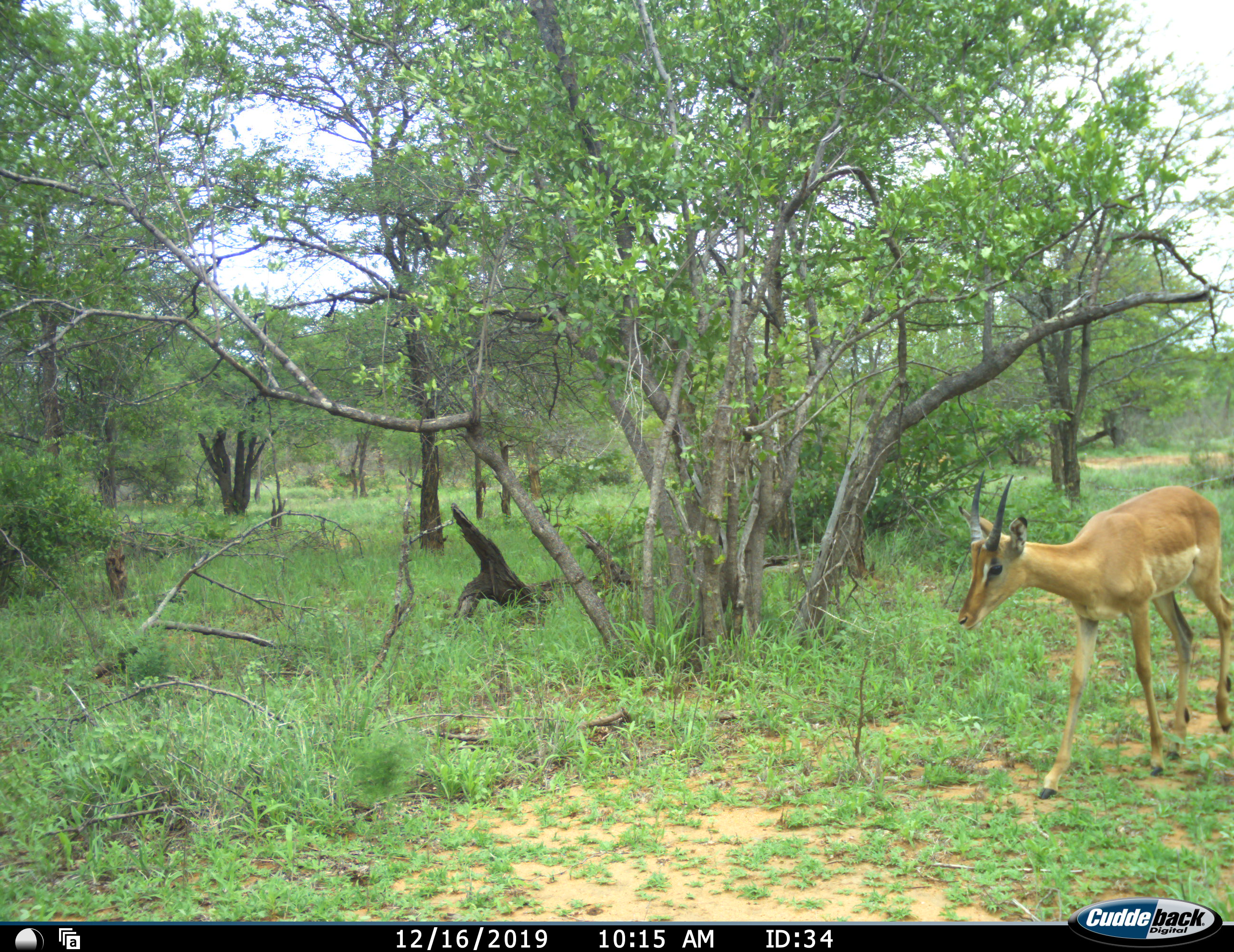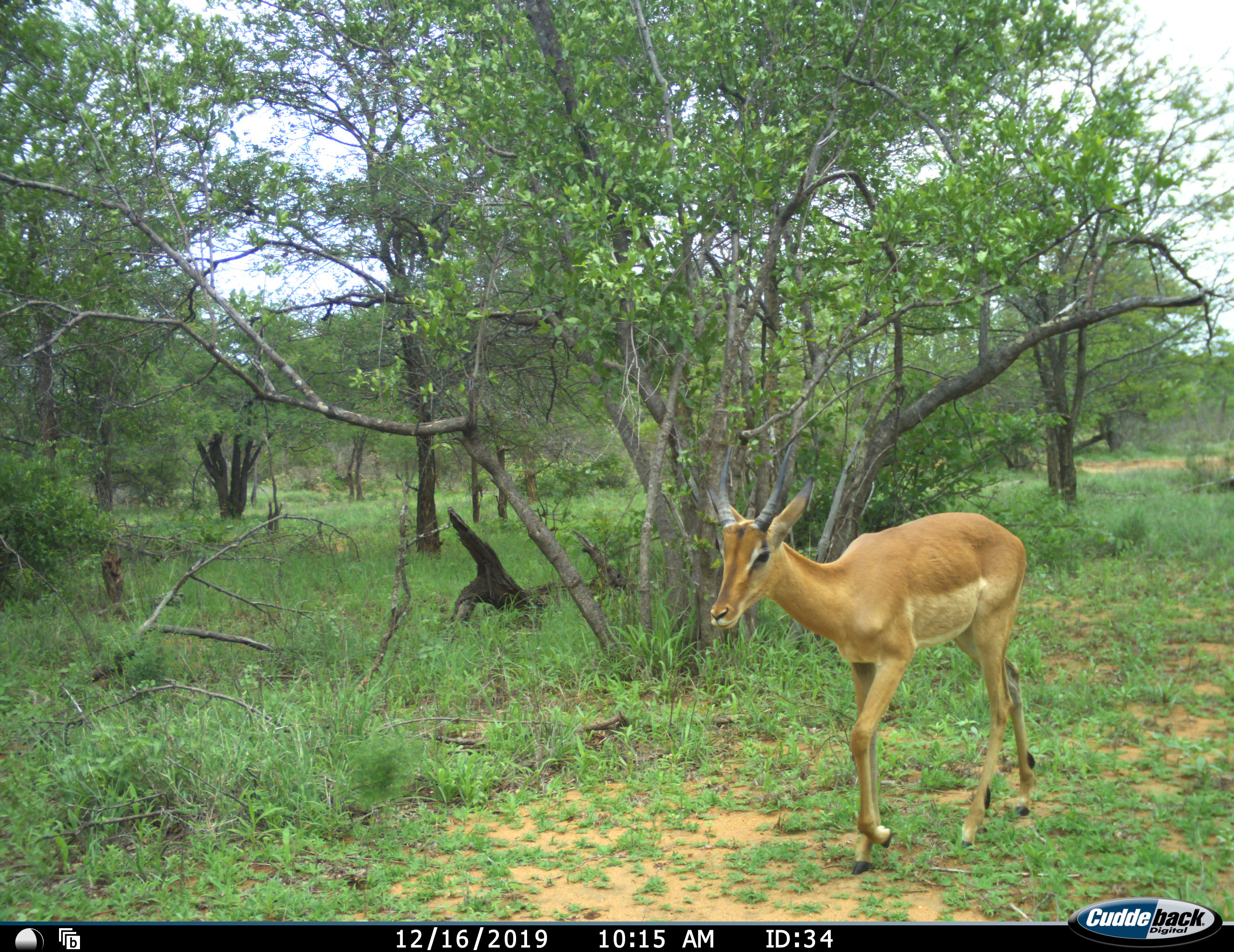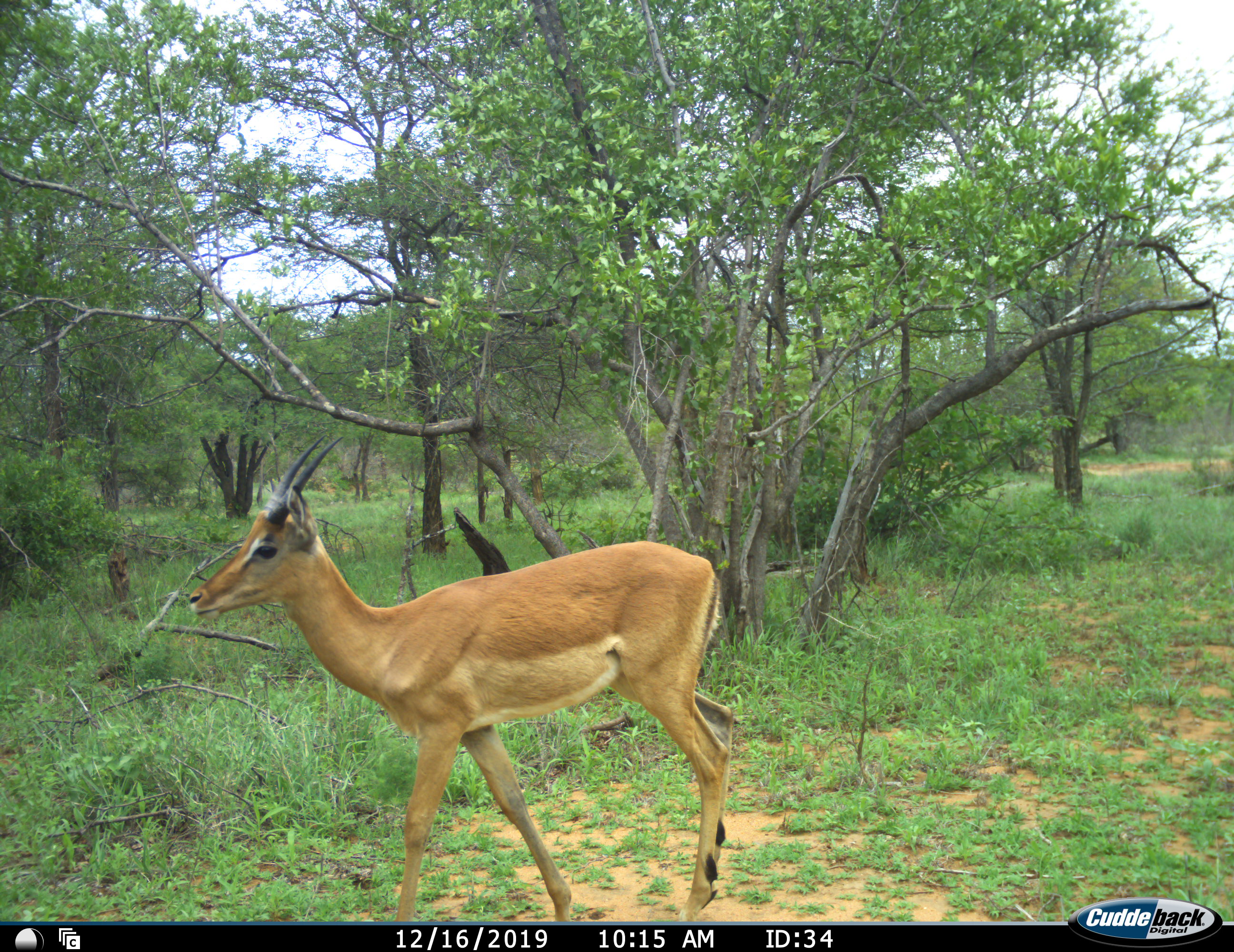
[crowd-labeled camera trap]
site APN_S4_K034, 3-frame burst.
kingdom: Animalia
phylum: Chordata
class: Mammalia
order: Artiodactyla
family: Bovidae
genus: Aepyceros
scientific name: Aepyceros melampus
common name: impala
Impala (Aepyceros melampus), count 1. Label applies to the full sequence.